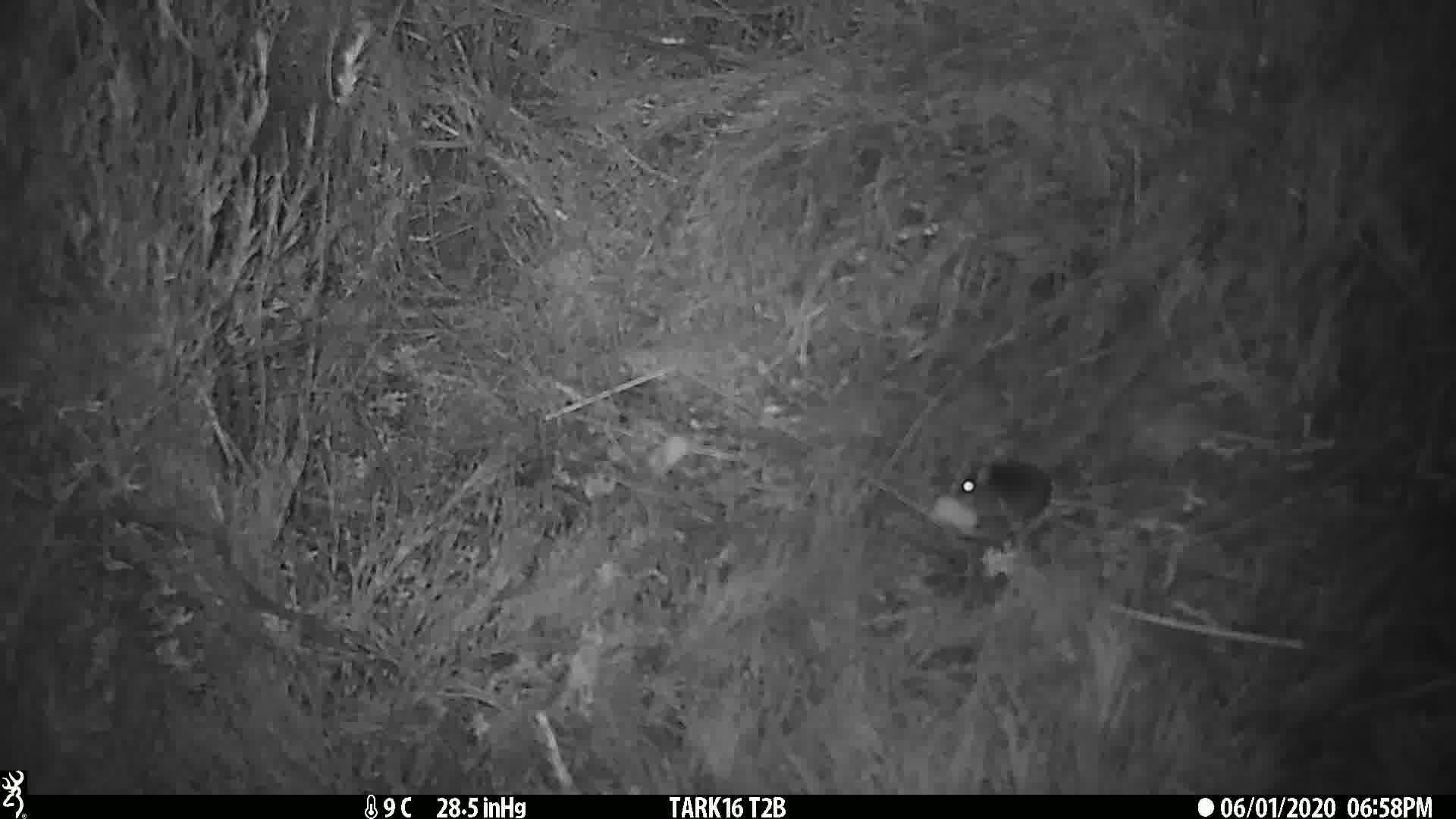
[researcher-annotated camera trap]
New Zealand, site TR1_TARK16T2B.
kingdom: Animalia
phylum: Chordata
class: Mammalia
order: Rodentia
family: Muridae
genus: Mus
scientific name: Mus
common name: mouse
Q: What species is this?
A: Mouse (Mus).